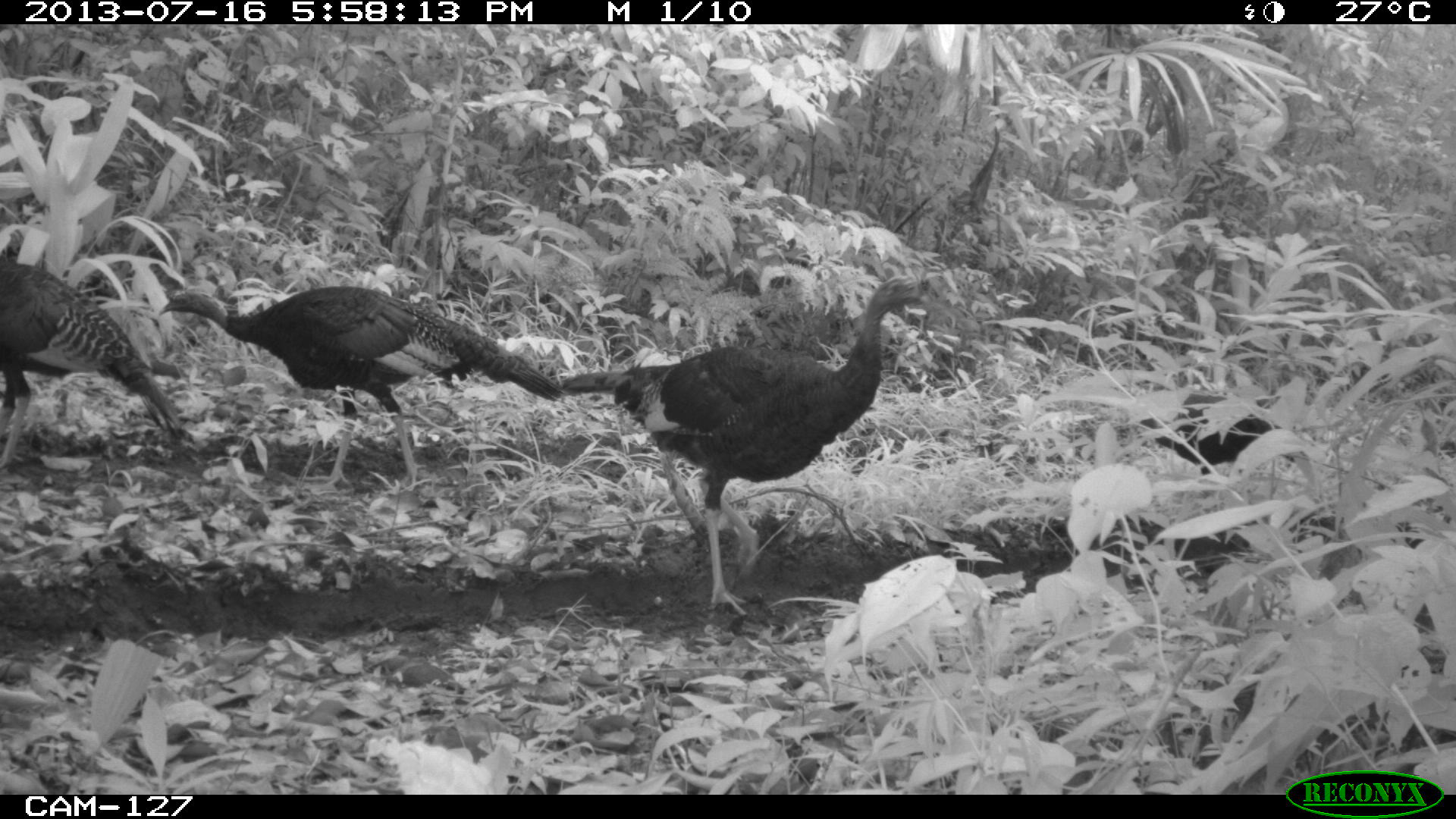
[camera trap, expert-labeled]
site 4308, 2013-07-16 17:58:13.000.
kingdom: Animalia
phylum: Chordata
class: Aves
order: Galliformes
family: Phasianidae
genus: Meleagris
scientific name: Meleagris ocellata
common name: ocellated turkey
Meleagris ocellata (ocellated turkey), count 4.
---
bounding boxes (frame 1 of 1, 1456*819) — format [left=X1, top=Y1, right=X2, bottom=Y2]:
meleagris ocellata: [left=561, top=275, right=928, bottom=617]; [left=158, top=286, right=564, bottom=491]; [left=0, top=253, right=195, bottom=465]; [left=1139, top=392, right=1297, bottom=475]